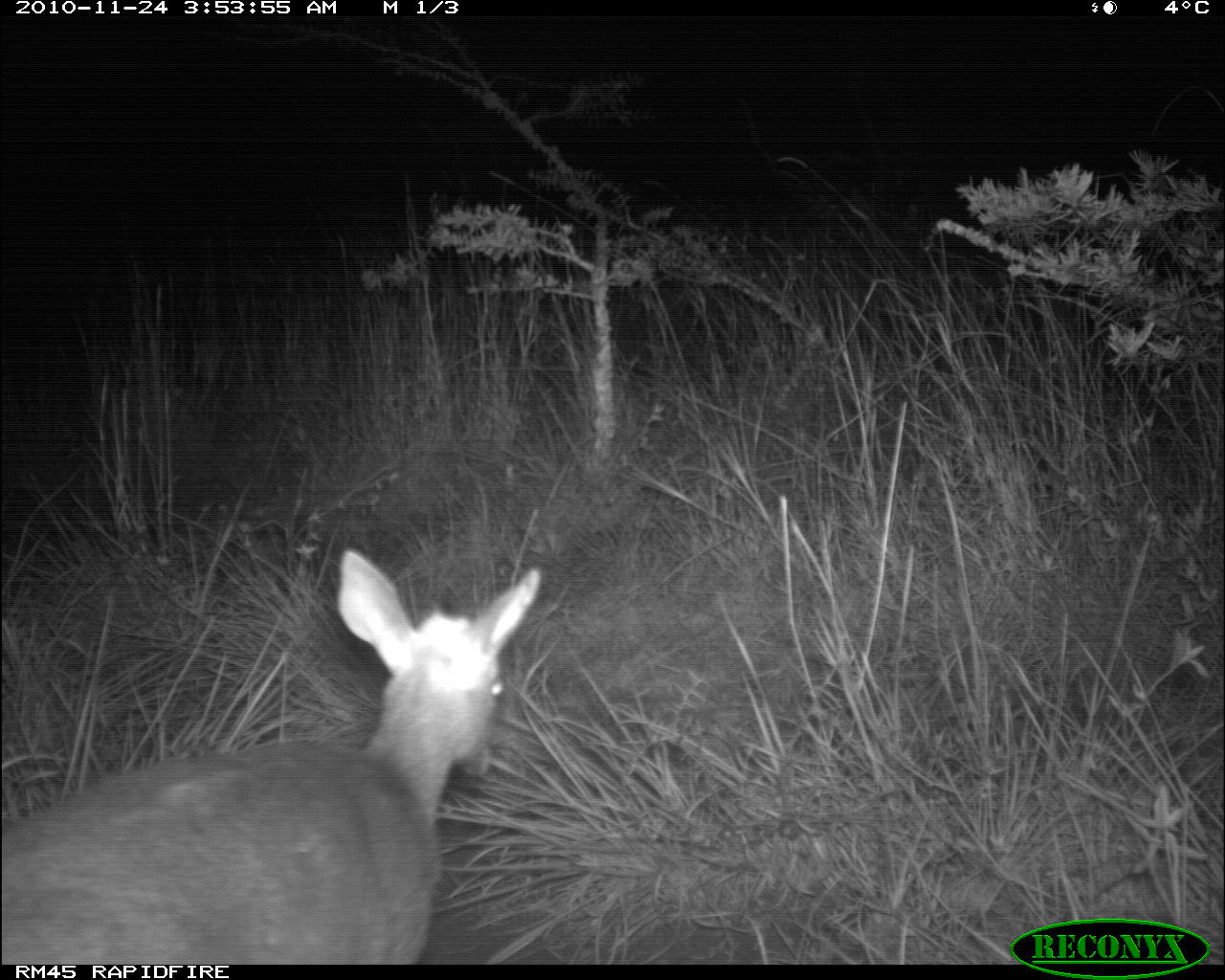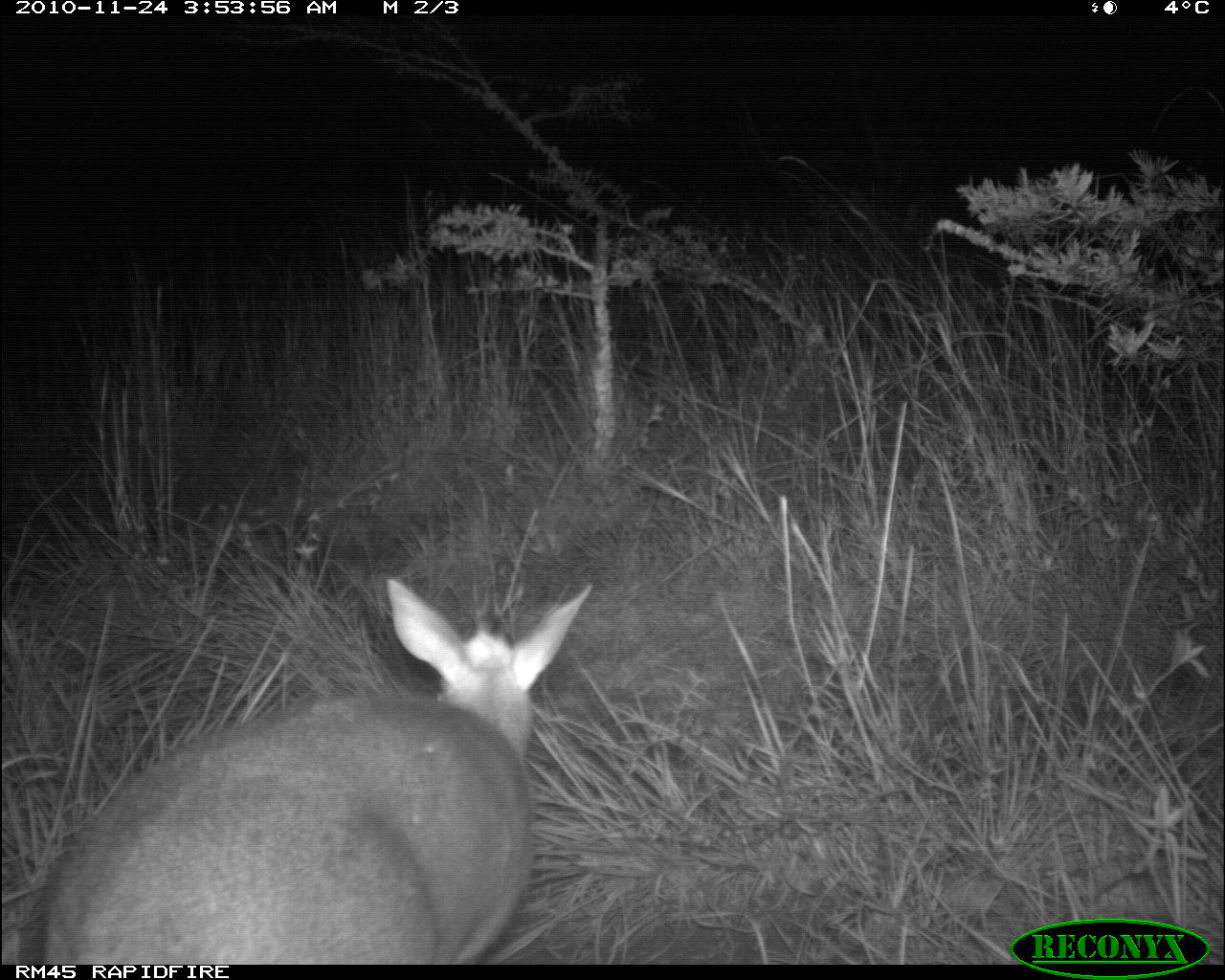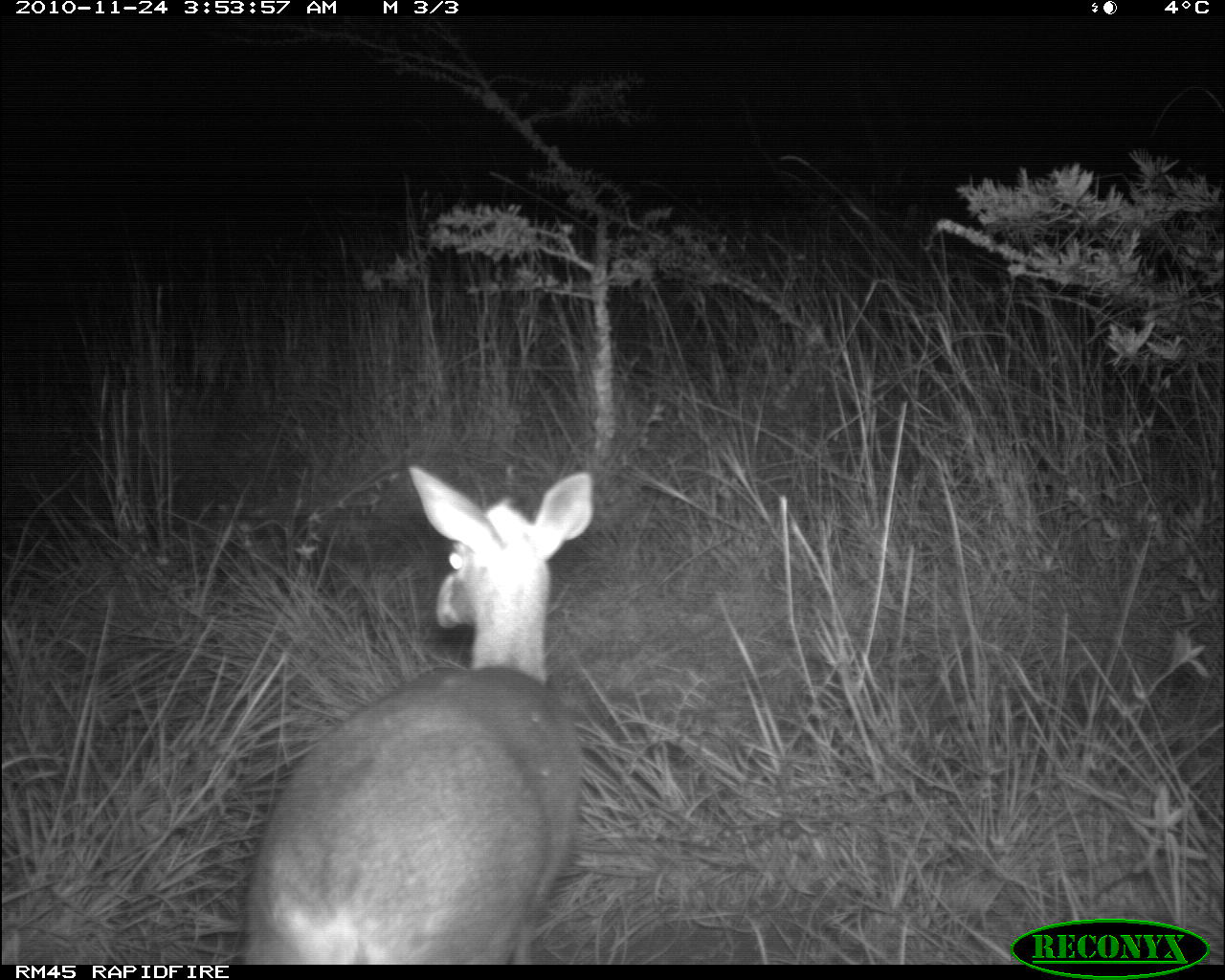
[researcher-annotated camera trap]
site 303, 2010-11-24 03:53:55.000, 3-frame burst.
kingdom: Animalia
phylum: Chordata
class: Mammalia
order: Artiodactyla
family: Bovidae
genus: Madoqua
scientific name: Madoqua guentheri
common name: günther's dik-dik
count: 1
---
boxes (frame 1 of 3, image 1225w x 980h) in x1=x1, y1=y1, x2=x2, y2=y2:
madoqua guentheri: x1=2, y1=546, x2=544, y2=965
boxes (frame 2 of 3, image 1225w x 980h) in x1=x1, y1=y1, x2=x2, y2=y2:
madoqua guentheri: x1=45, y1=577, x2=592, y2=964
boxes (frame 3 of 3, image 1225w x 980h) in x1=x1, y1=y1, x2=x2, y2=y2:
madoqua guentheri: x1=242, y1=465, x2=596, y2=963